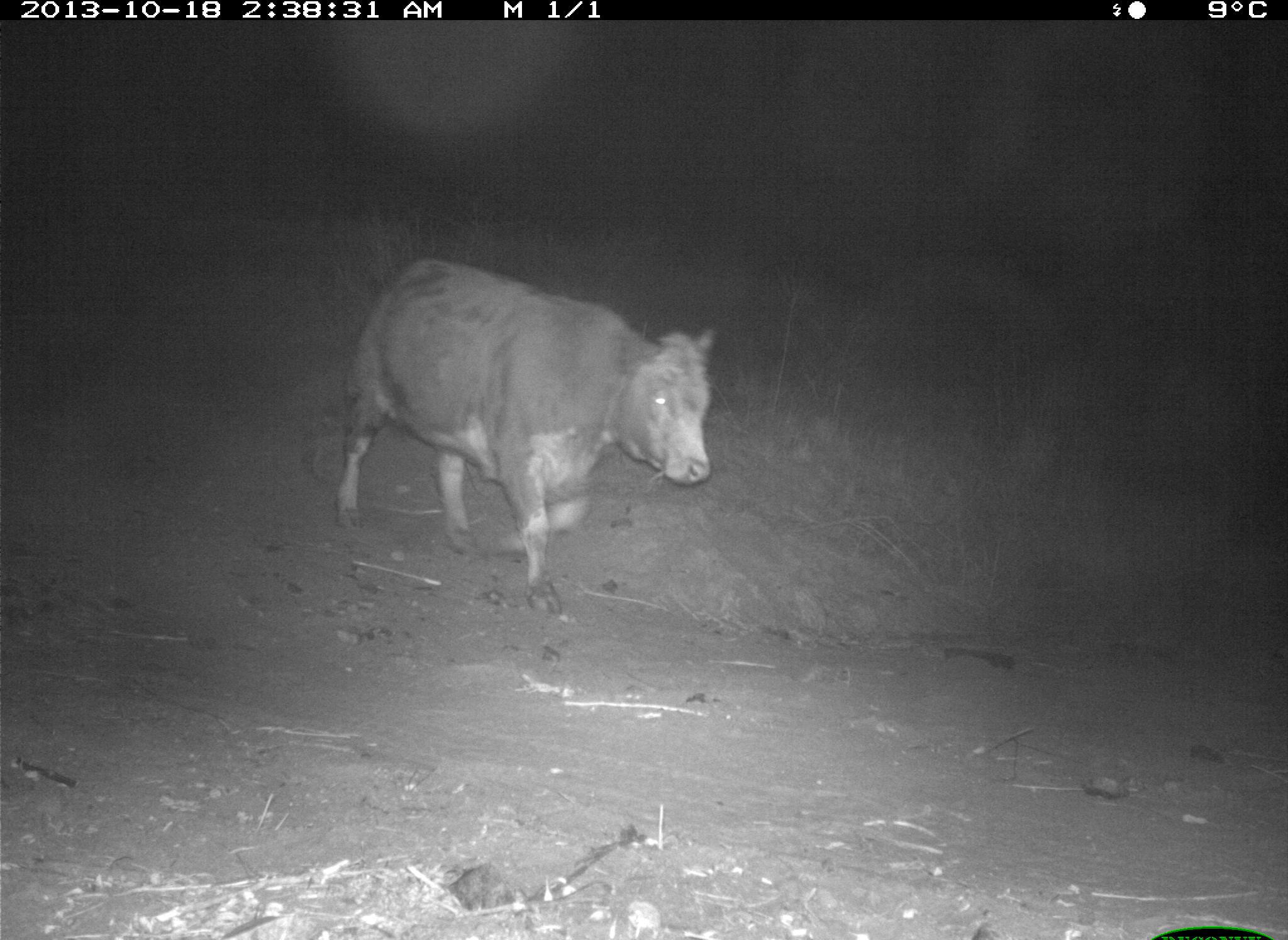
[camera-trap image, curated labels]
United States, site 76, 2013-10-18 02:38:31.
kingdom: Animalia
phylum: Chordata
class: Mammalia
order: Artiodactyla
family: Bovidae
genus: Bos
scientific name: Bos taurus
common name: cow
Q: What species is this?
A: Cow (Bos taurus).